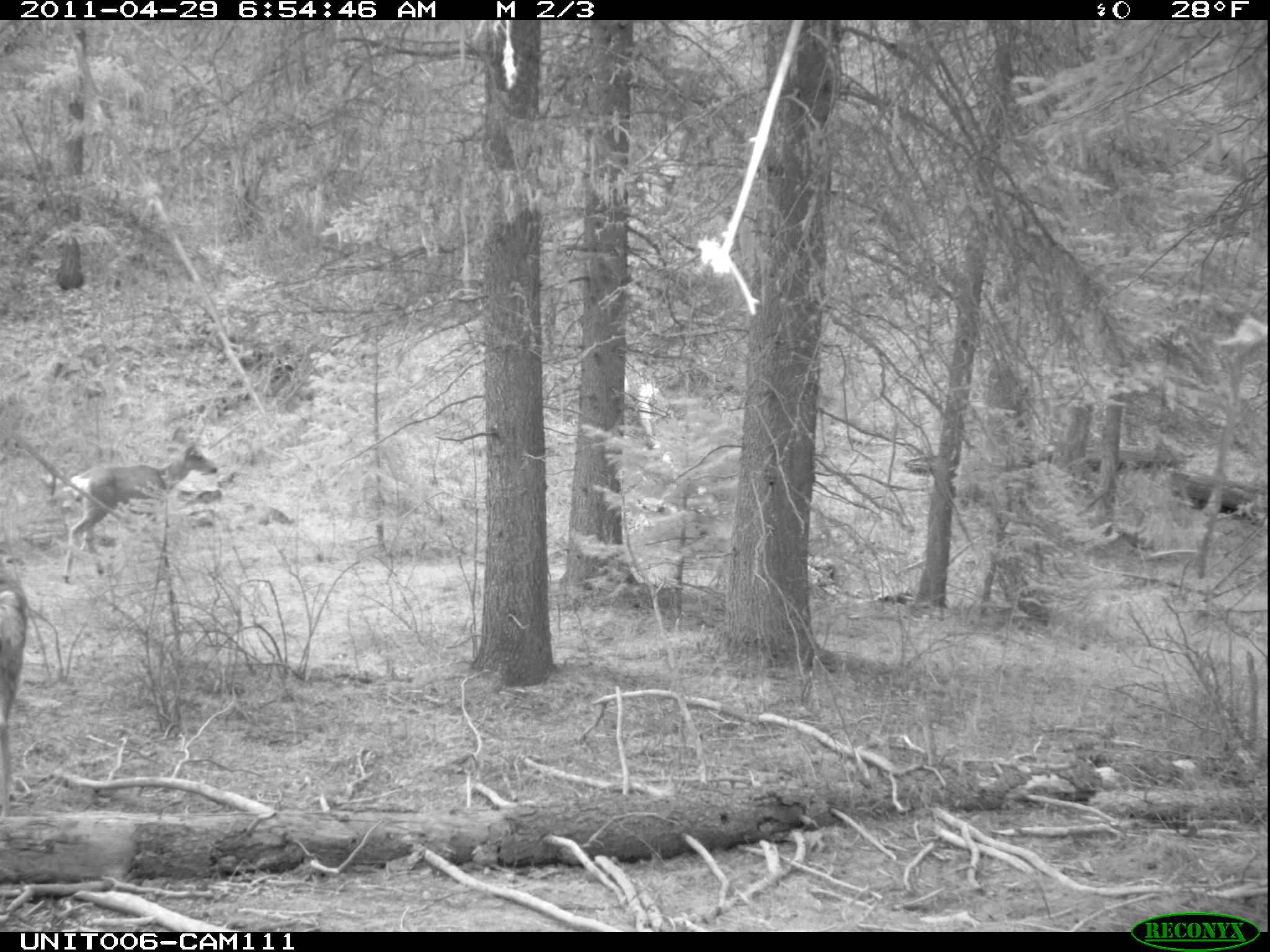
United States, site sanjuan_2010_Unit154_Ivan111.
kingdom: Animalia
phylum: Chordata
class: Mammalia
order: Artiodactyla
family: Cervidae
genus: Odocoileus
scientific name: Odocoileus hemionus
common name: mule deer